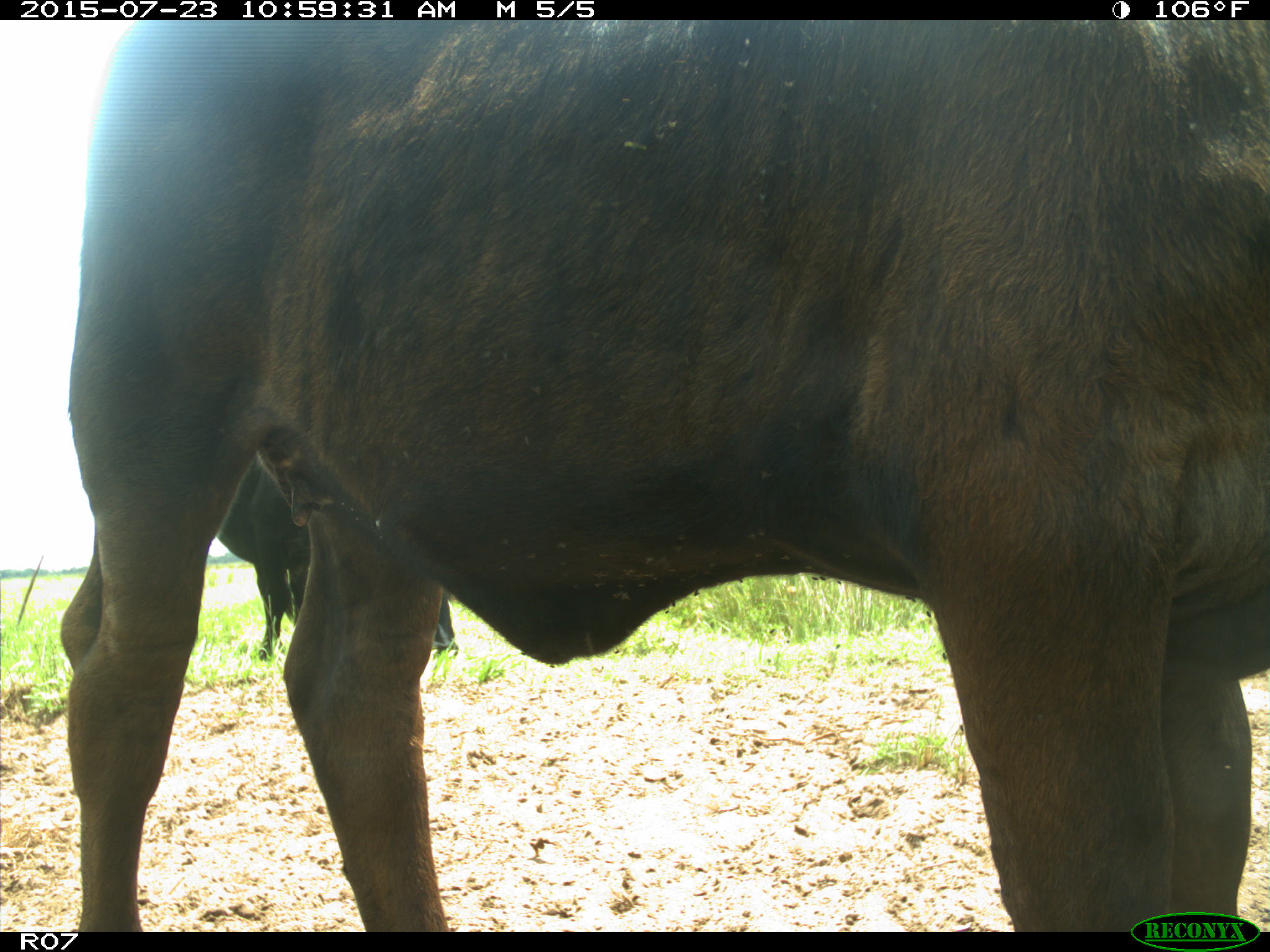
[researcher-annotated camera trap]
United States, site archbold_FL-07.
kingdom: Animalia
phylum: Chordata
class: Mammalia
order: Artiodactyla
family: Bovidae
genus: Bos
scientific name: Bos taurus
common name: domestic cow